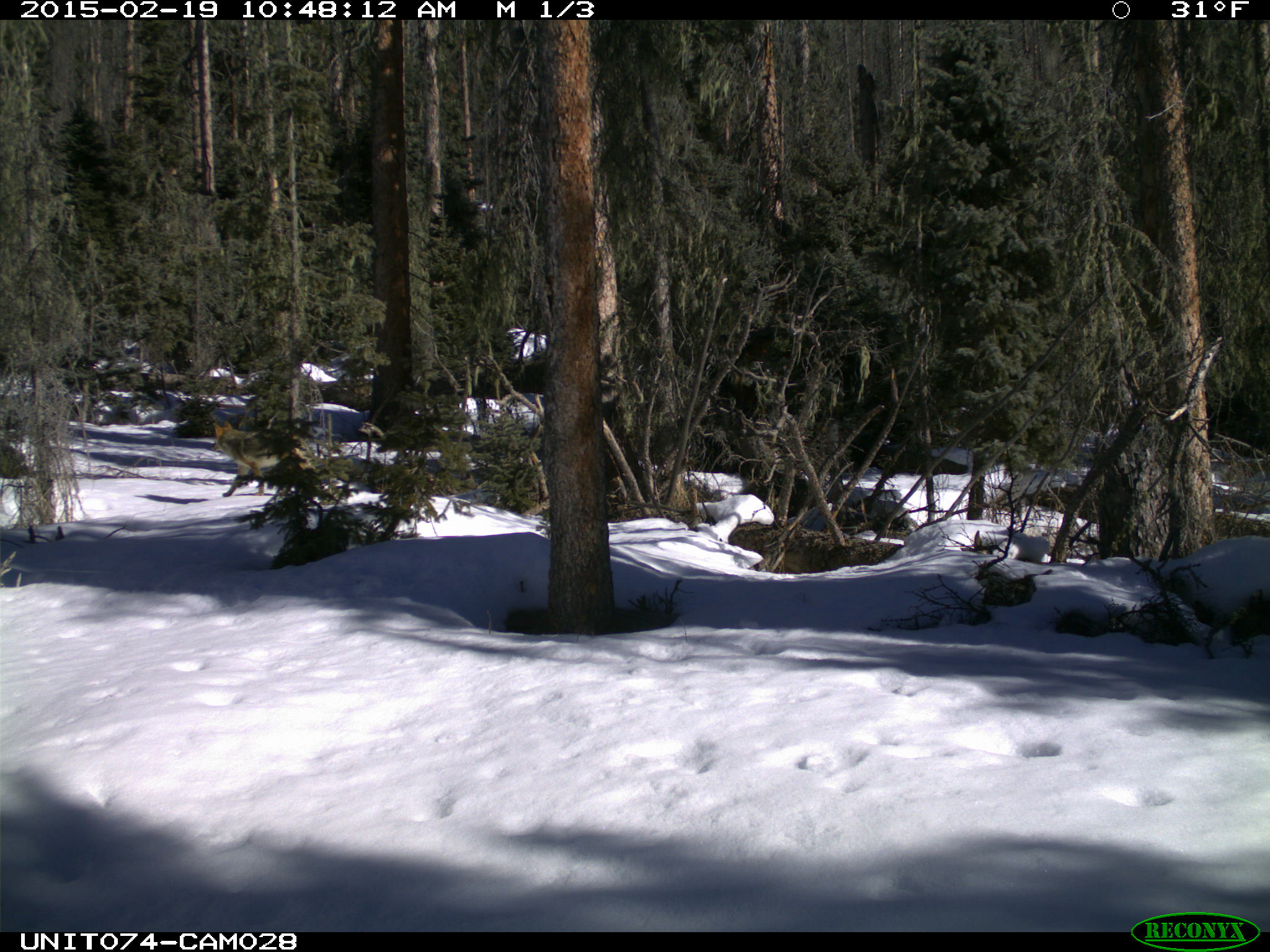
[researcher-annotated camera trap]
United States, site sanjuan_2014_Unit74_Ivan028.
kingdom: Animalia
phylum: Chordata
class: Mammalia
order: Carnivora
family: Canidae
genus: Canis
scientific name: Canis latrans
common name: coyote